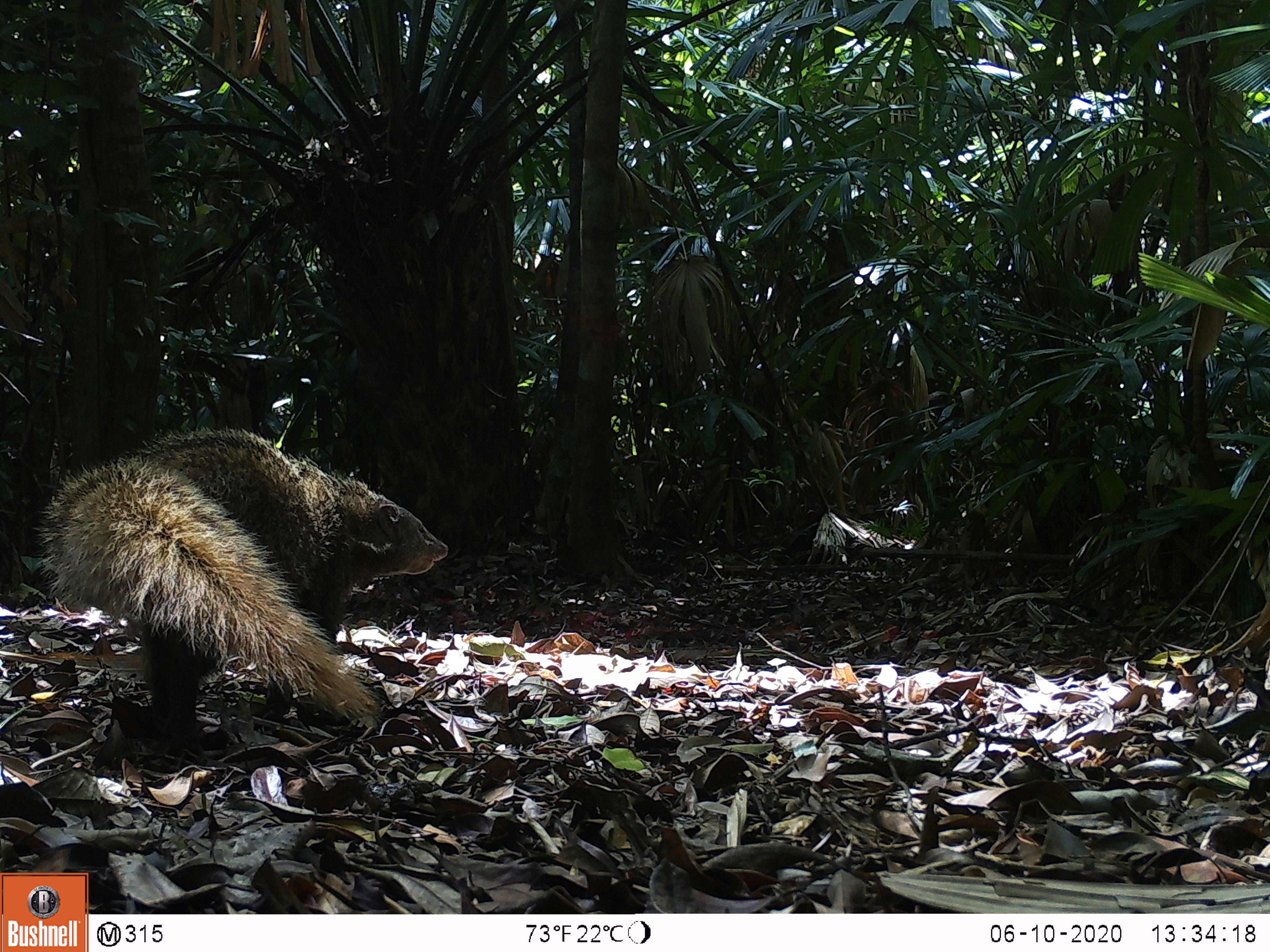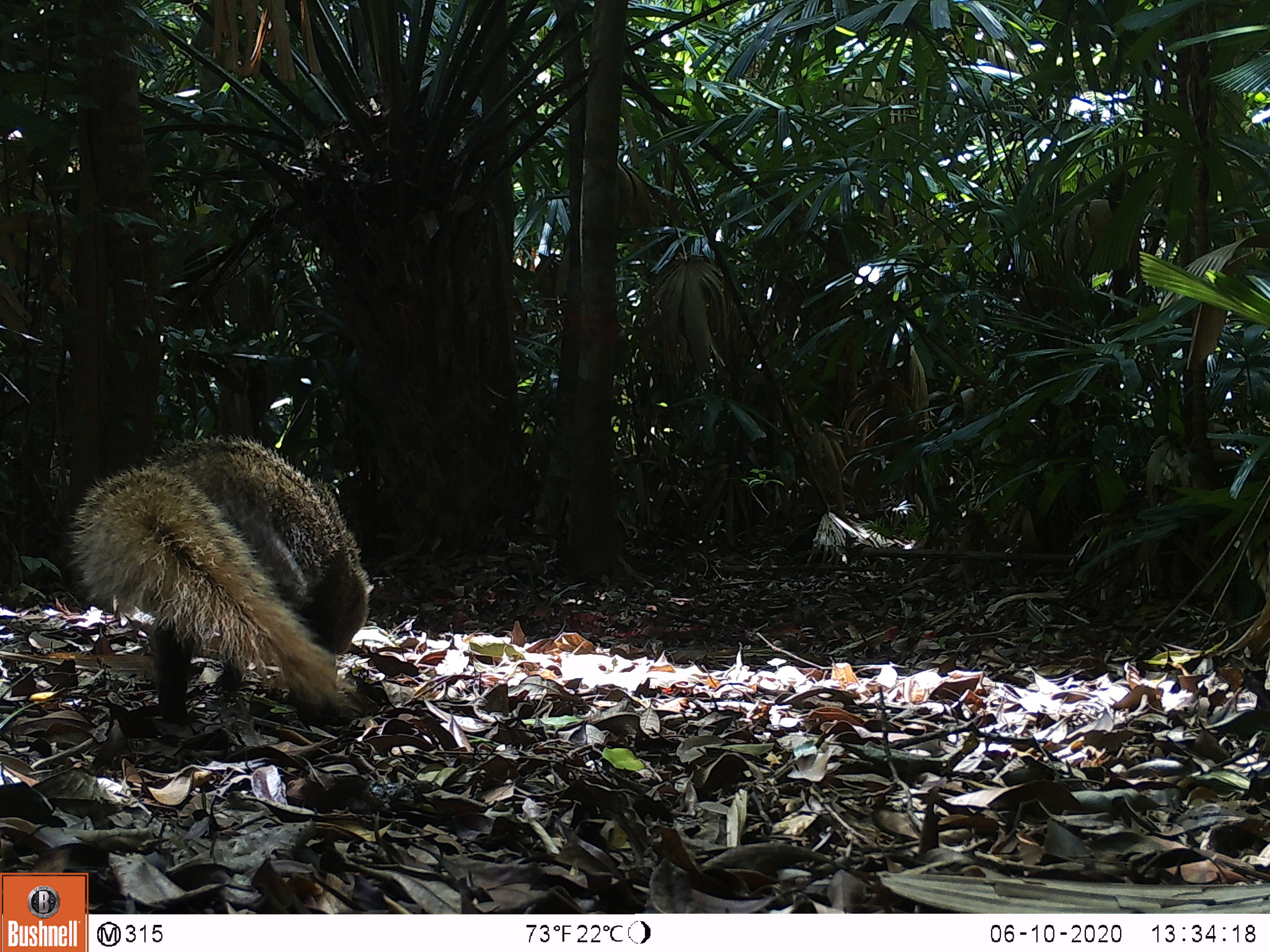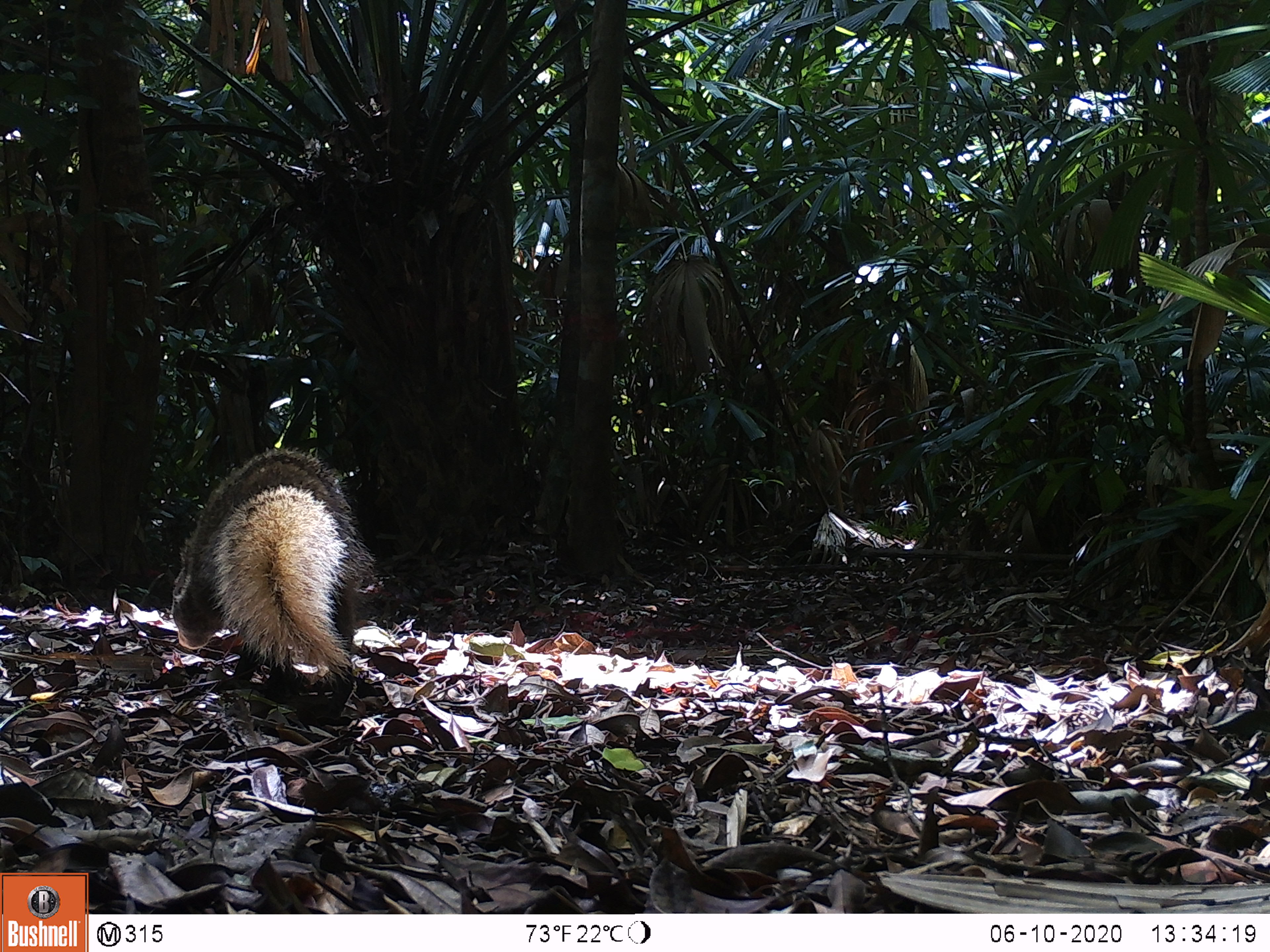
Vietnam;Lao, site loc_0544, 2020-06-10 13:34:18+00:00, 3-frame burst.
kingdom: Animalia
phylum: Chordata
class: Mammalia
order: Carnivora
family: Herpestidae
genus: Urva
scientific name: Urva urva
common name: crab-eating mongoose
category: crab eating mongoose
Crab eating mongoose (crab-eating mongoose) (Urva urva). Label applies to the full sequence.